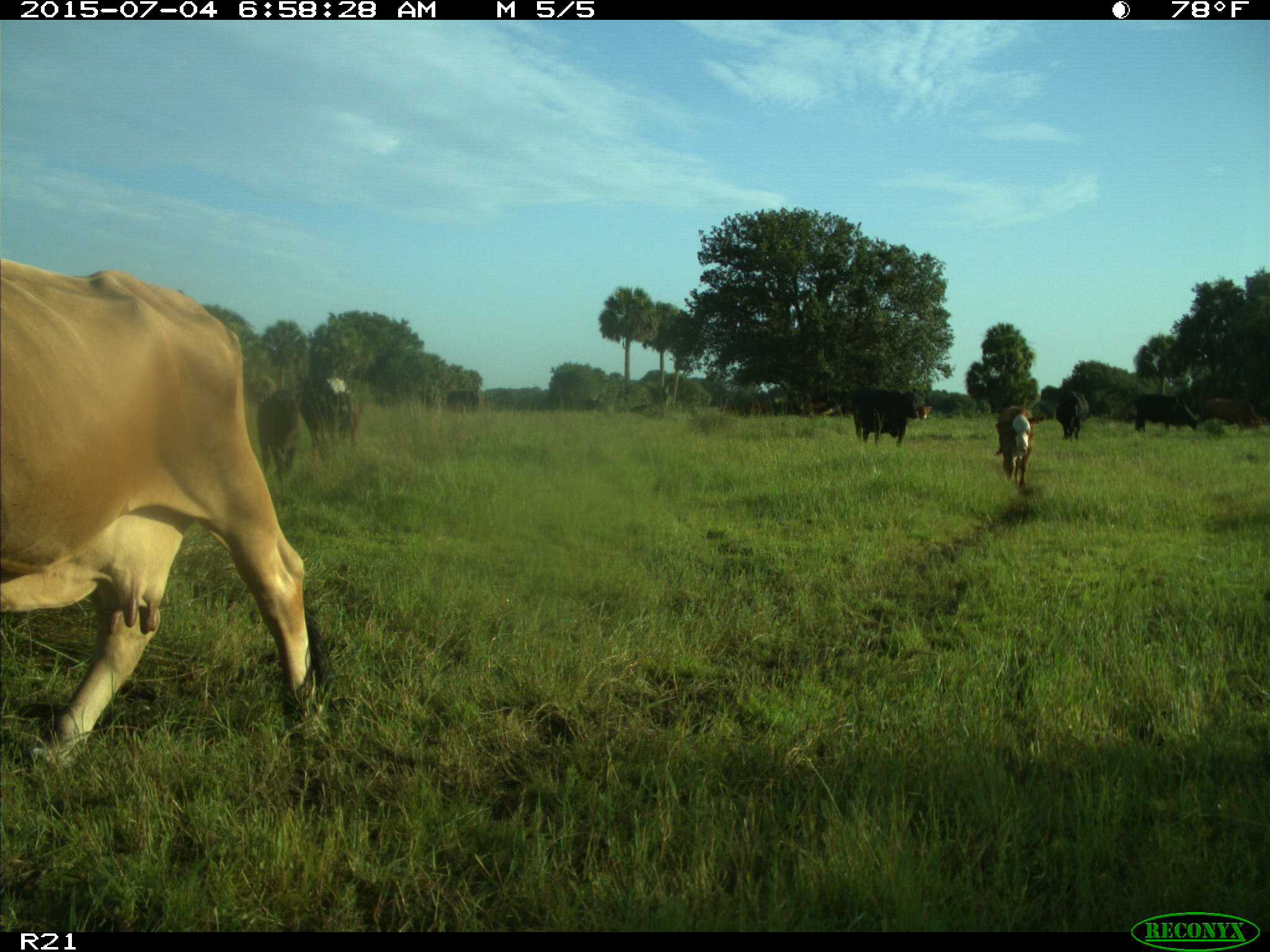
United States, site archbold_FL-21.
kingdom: Animalia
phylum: Chordata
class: Mammalia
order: Artiodactyla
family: Bovidae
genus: Bos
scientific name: Bos taurus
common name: domestic cow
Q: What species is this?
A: Bos taurus (domestic cow).